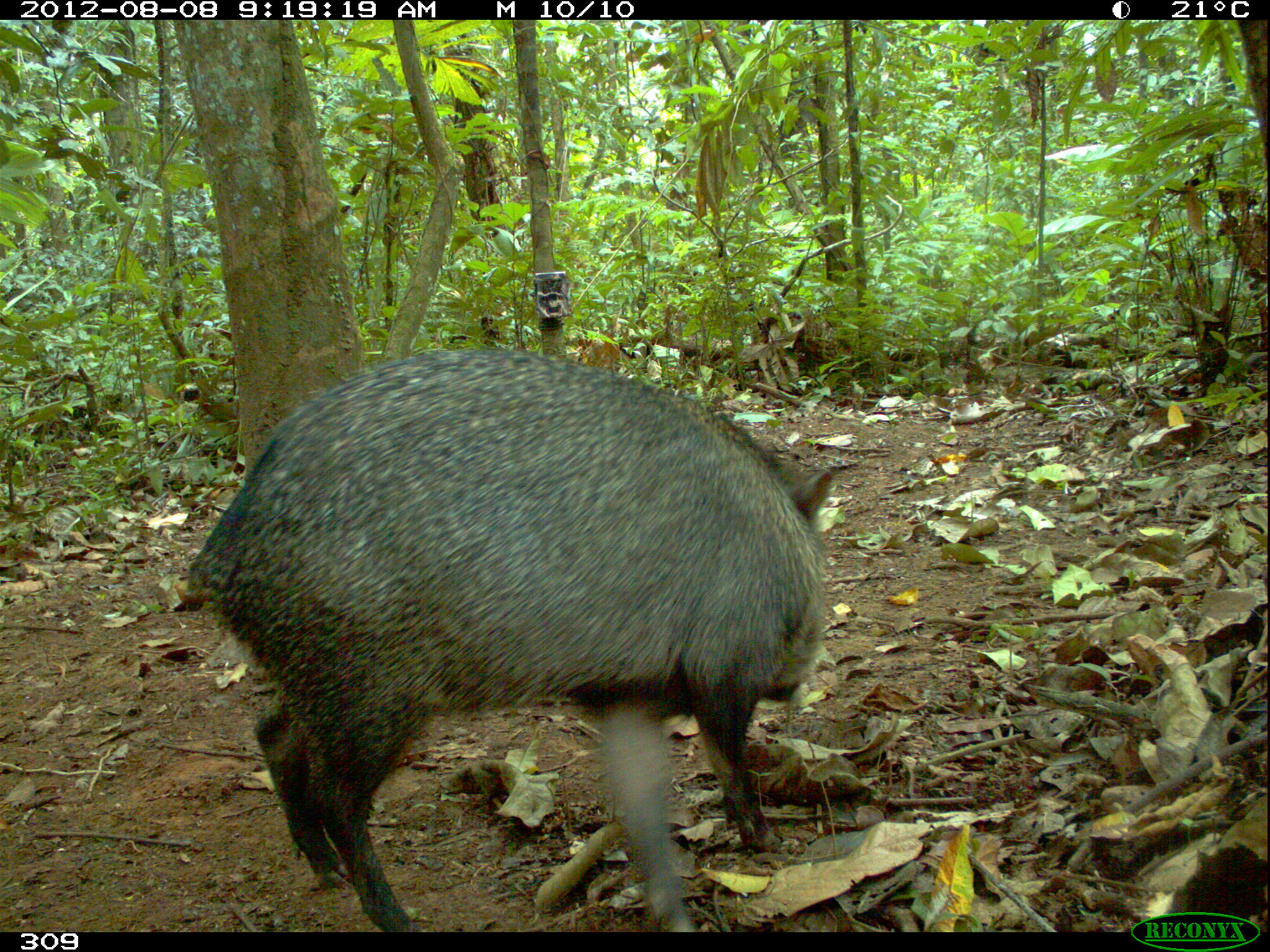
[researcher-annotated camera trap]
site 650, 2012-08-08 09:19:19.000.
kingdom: Animalia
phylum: Chordata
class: Mammalia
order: Artiodactyla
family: Tayassuidae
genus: Pecari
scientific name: Pecari tajacu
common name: collared peccary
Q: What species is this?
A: Pecari tajacu (collared peccary).